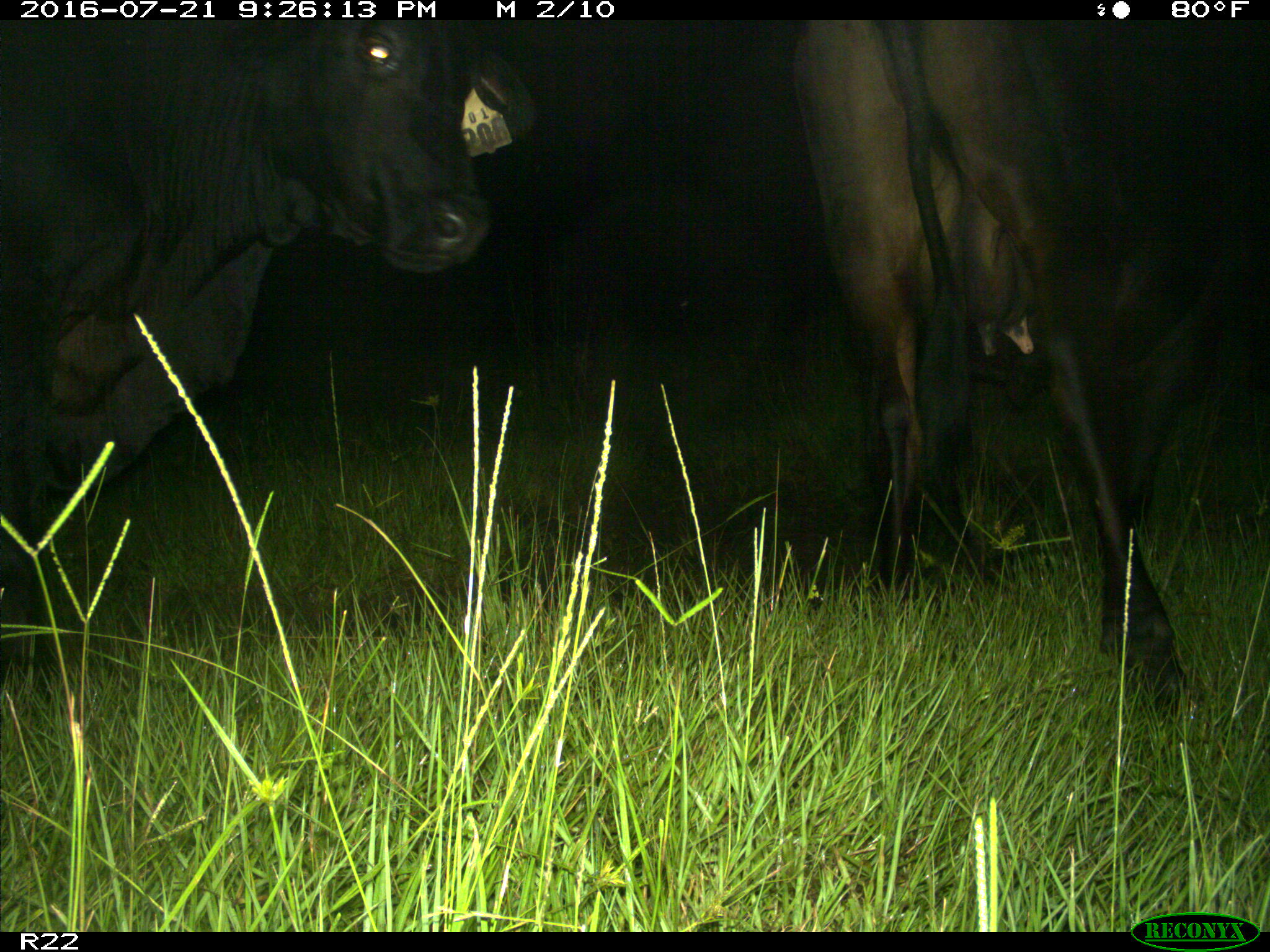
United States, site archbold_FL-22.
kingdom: Animalia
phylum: Chordata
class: Mammalia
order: Artiodactyla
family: Bovidae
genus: Bos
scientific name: Bos taurus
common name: domestic cow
Bos taurus (domestic cow).